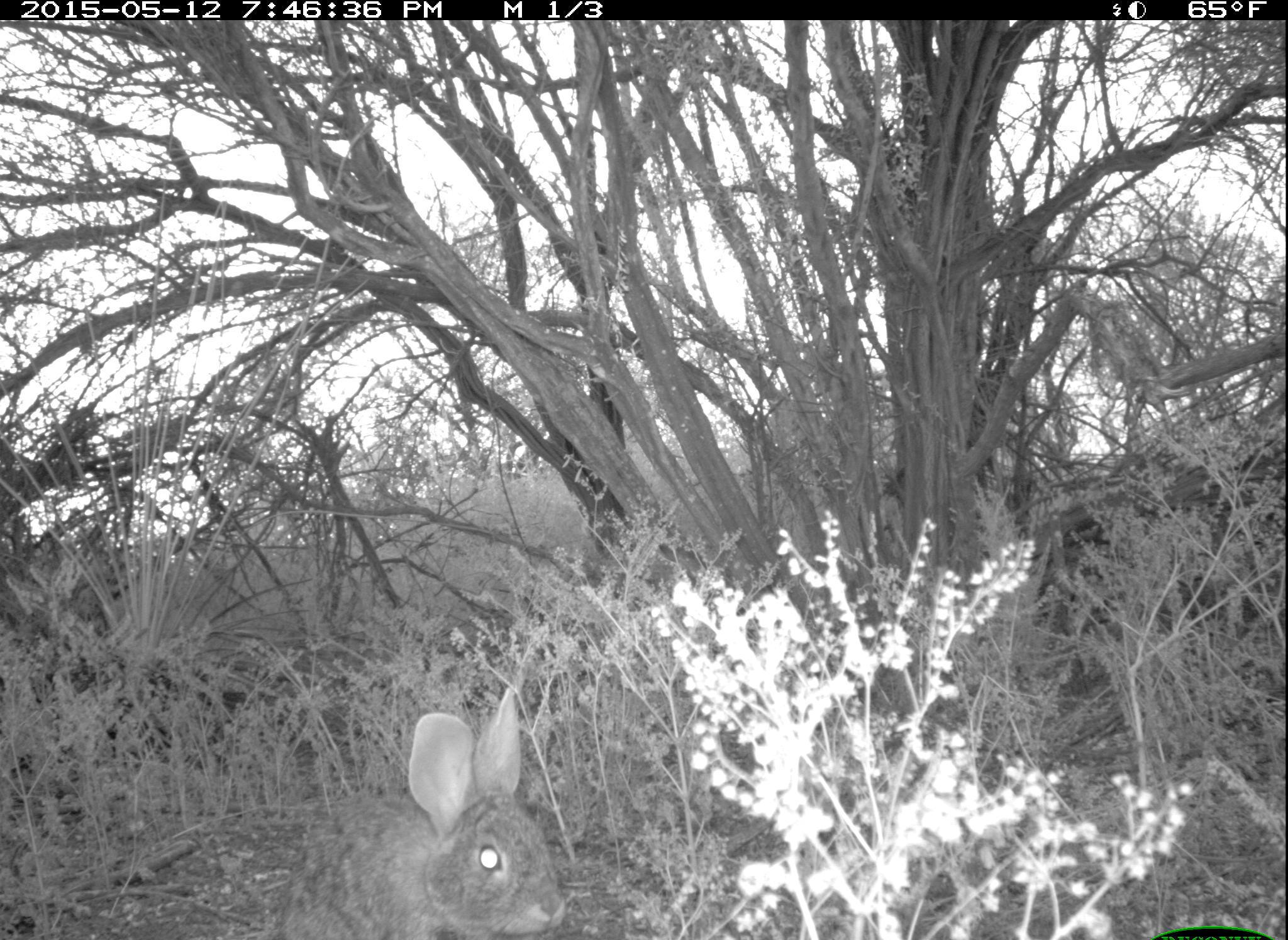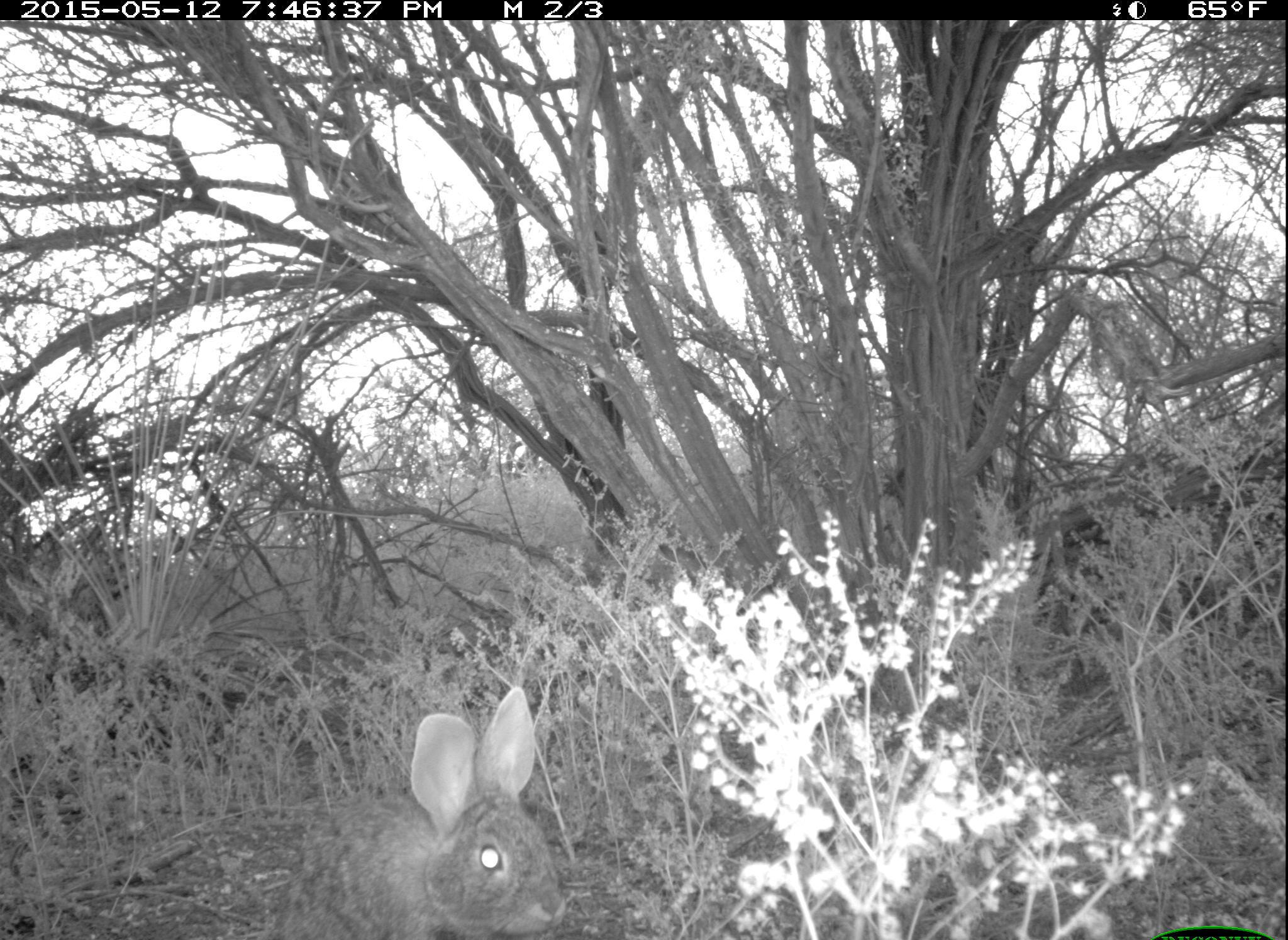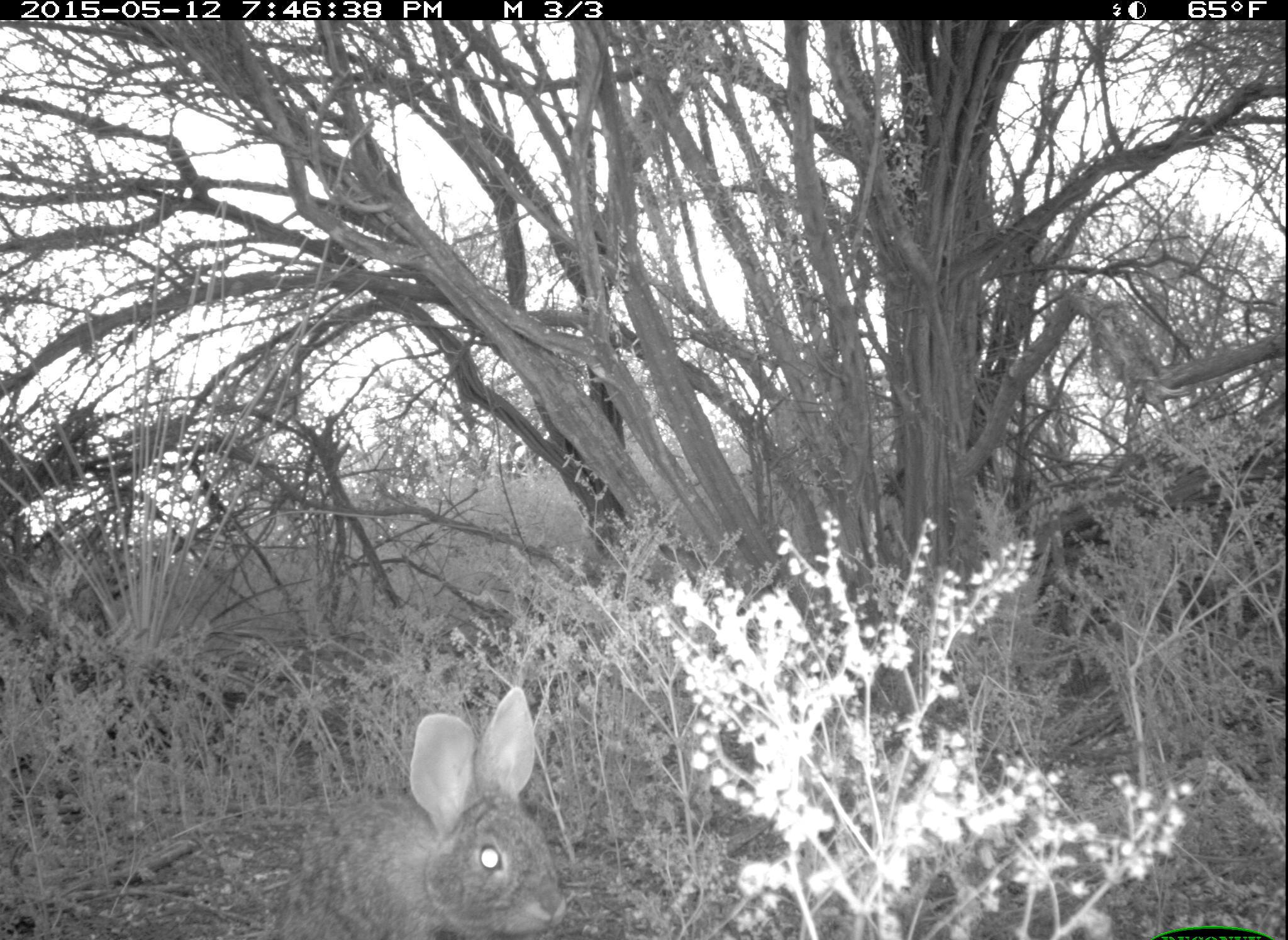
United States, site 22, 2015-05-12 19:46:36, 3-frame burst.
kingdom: Animalia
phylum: Chordata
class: Mammalia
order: Lagomorpha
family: Leporidae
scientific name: Leporidae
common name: rabbits and hares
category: rabbit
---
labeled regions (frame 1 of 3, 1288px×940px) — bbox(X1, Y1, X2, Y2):
rabbit: bbox(266, 689, 568, 940)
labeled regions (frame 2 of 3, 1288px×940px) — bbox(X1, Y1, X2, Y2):
rabbit: bbox(266, 686, 569, 940)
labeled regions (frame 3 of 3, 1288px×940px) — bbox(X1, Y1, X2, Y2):
rabbit: bbox(265, 685, 571, 940)